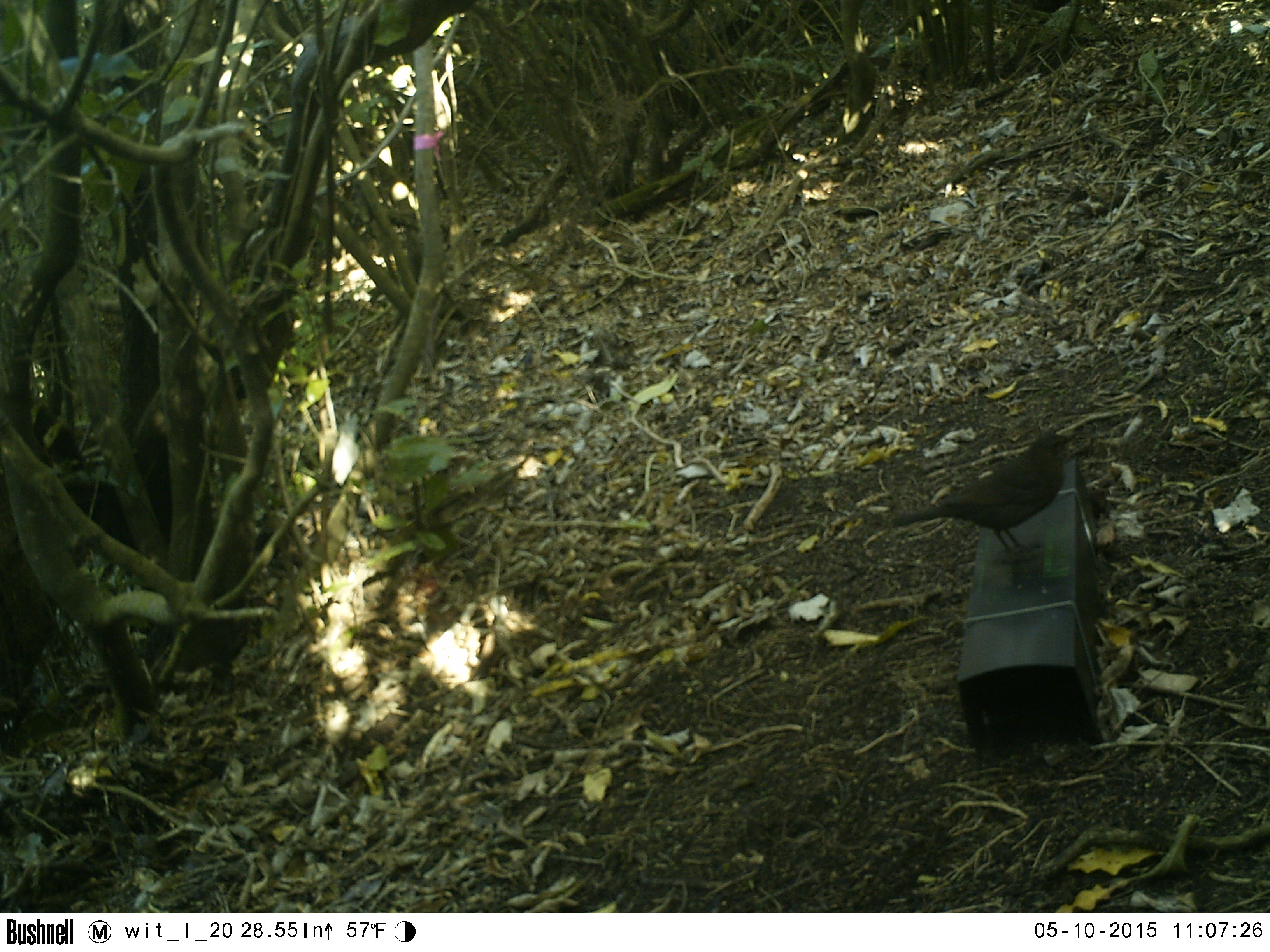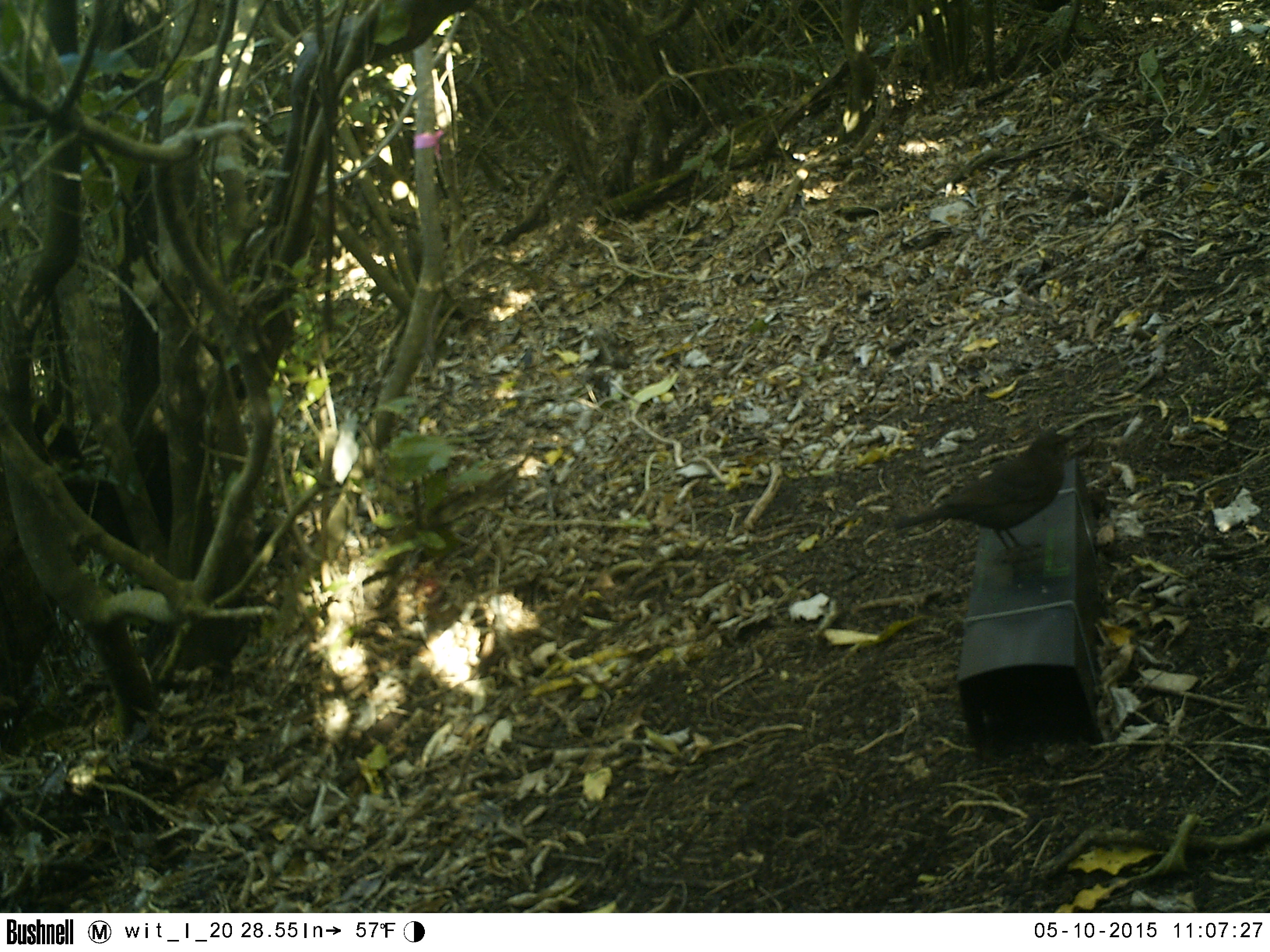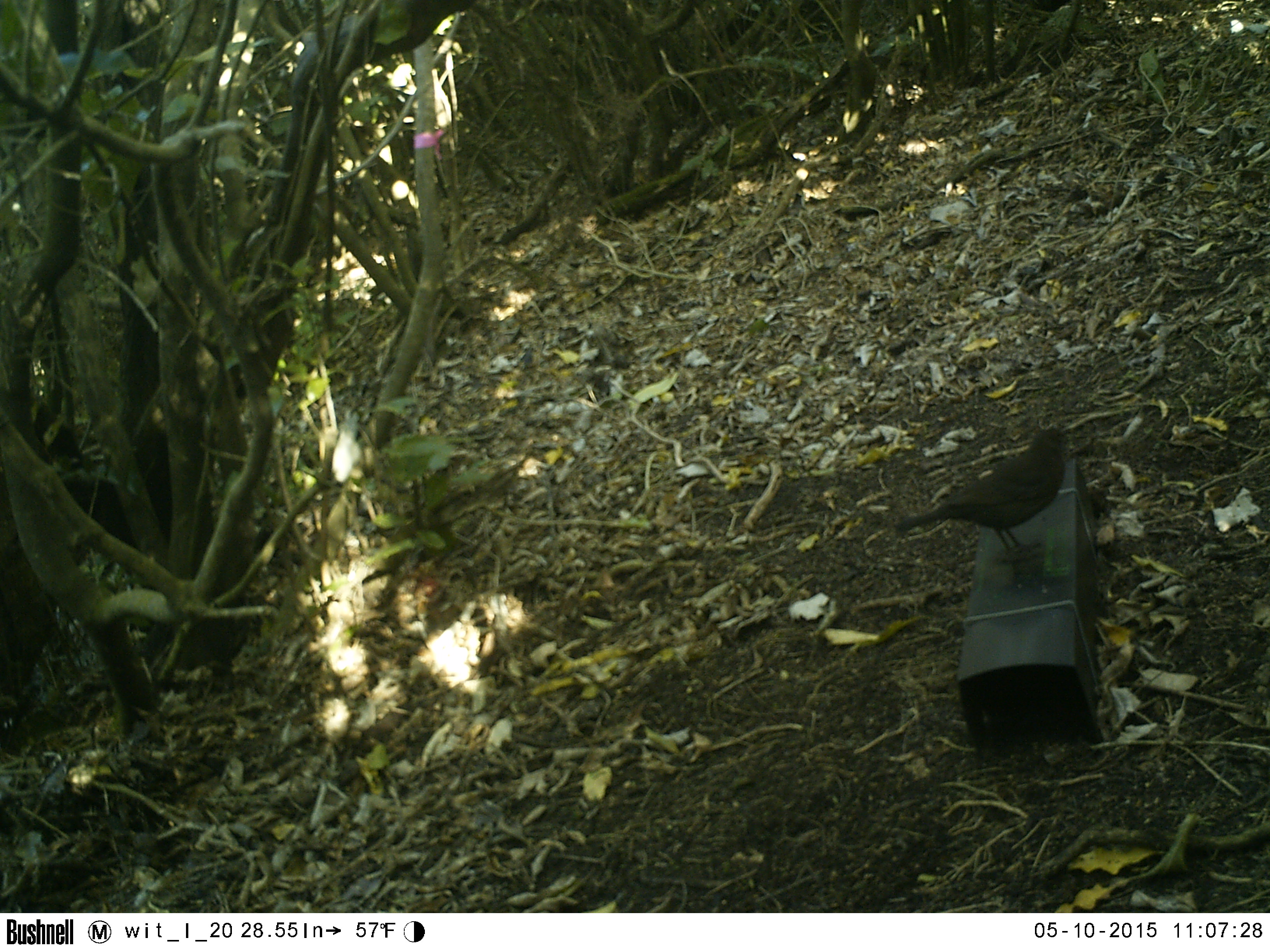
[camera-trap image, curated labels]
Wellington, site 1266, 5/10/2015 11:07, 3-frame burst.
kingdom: Animalia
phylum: Chordata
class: Aves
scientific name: Aves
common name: bird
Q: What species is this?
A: Bird (Aves).